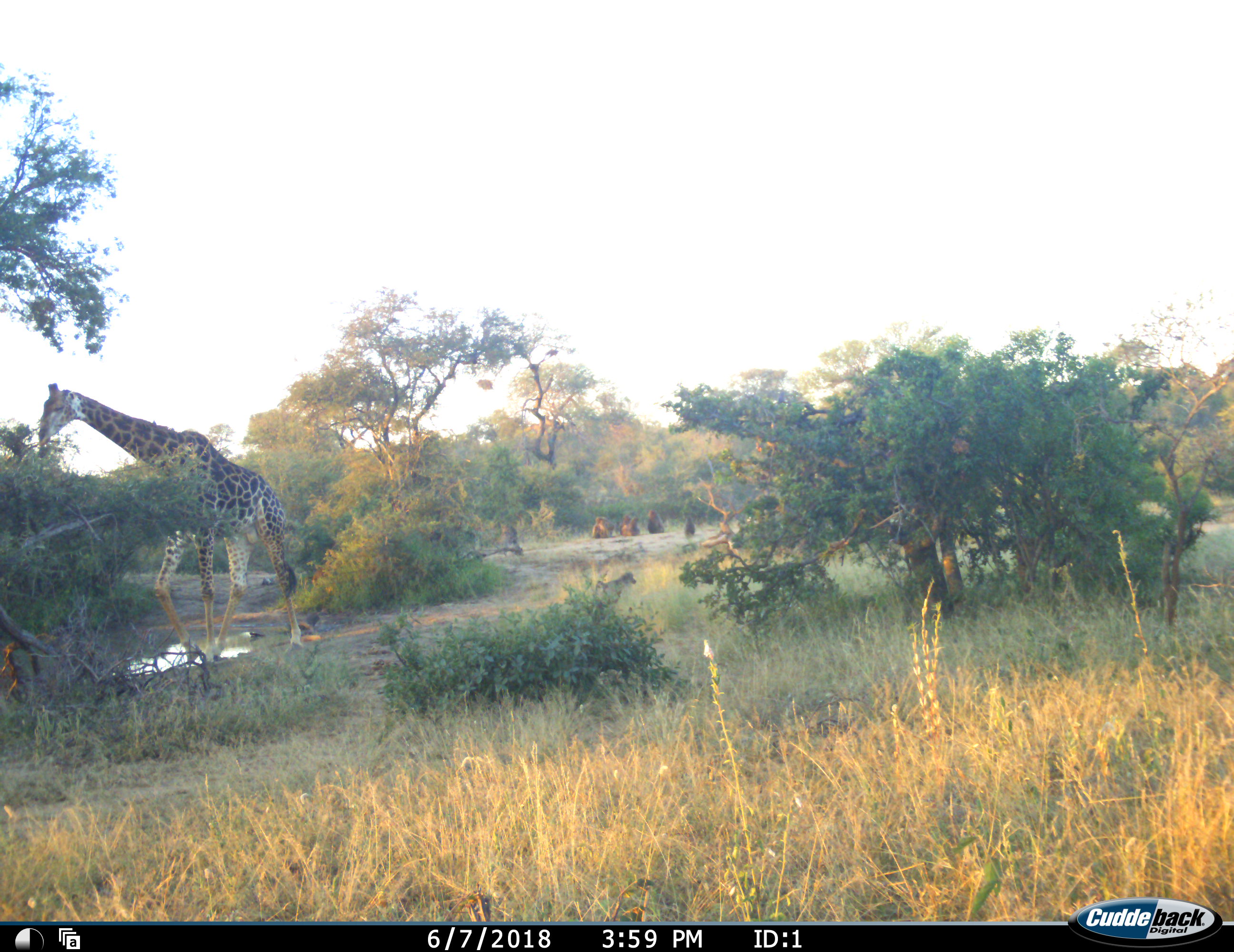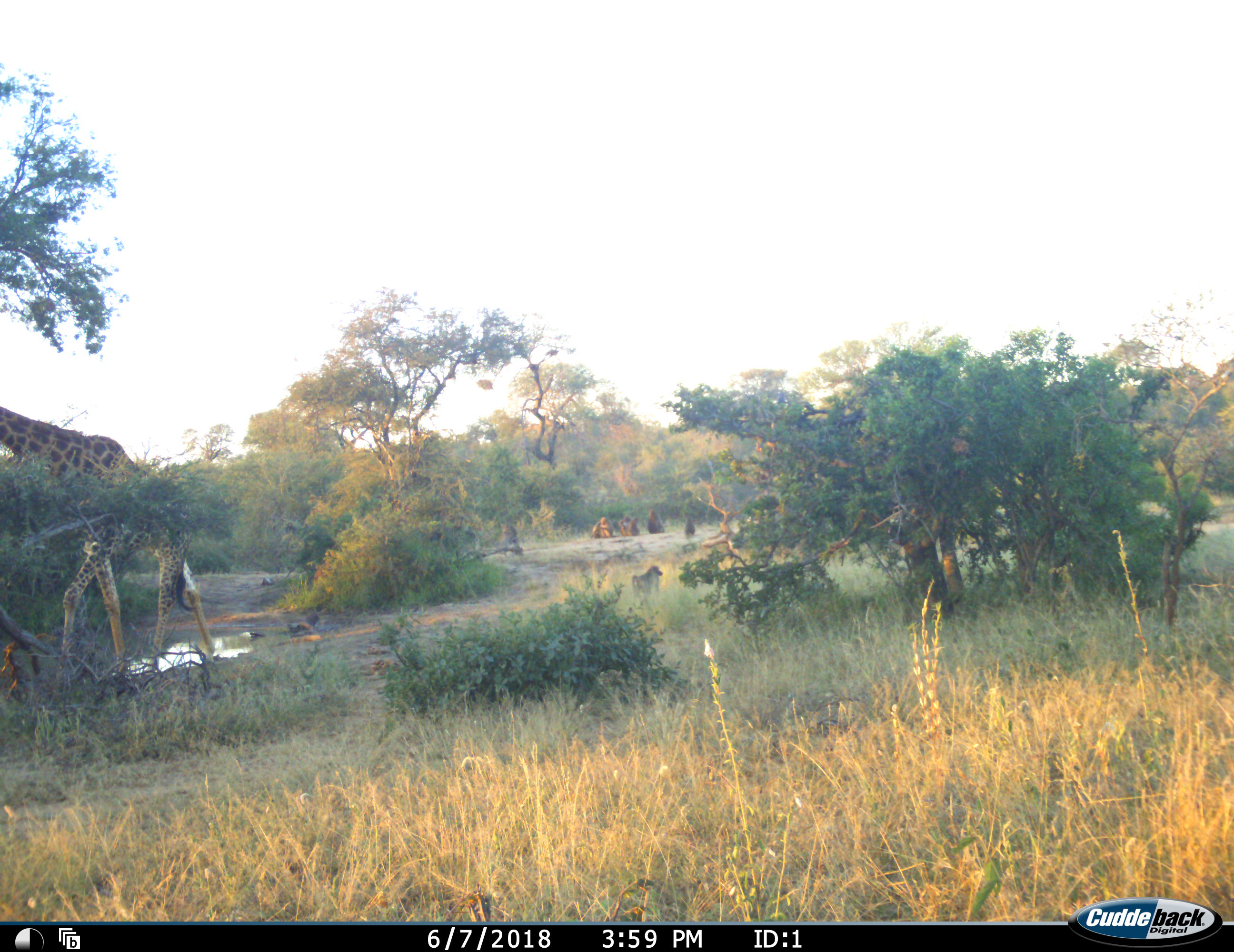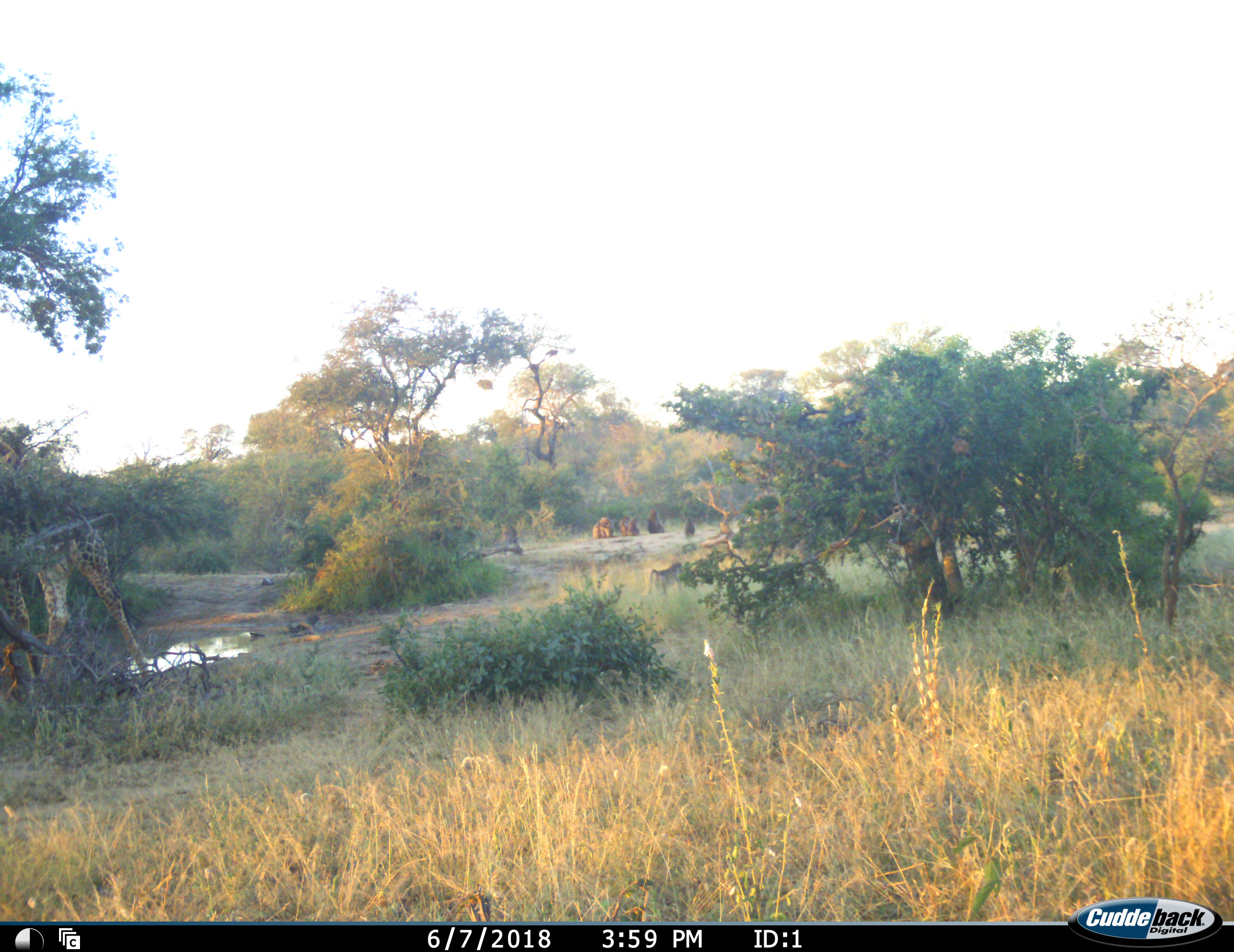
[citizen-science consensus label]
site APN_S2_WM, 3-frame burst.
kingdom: Animalia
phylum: Chordata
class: Mammalia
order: Primates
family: Cercopithecidae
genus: Papio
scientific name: Papio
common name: baboon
Baboon (Papio), count 6. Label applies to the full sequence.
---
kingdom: Animalia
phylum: Chordata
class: Mammalia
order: Artiodactyla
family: Giraffidae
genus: Giraffa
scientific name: Giraffa camelopardalis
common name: giraffe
Giraffe (Giraffa camelopardalis), count 1. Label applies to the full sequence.